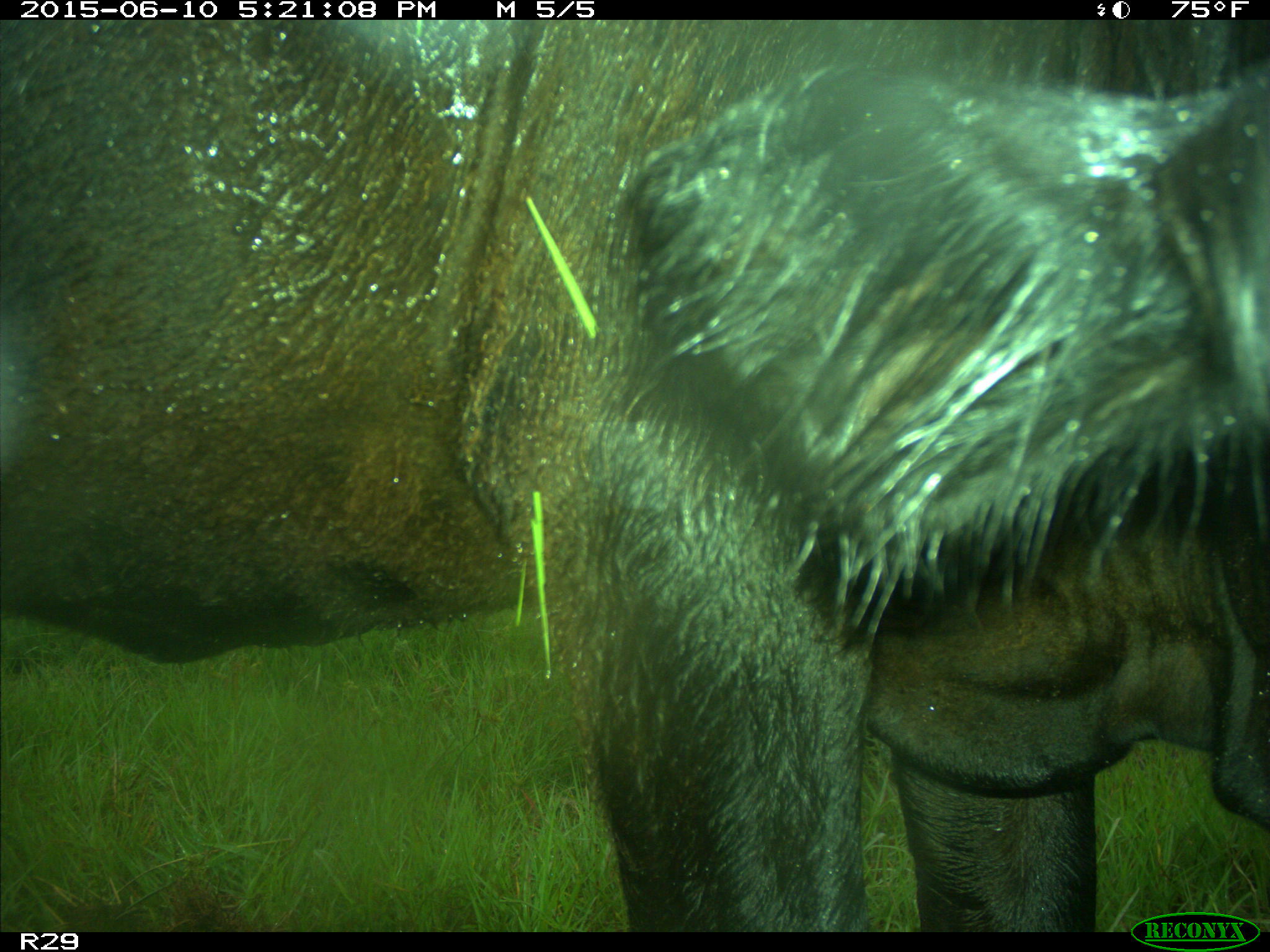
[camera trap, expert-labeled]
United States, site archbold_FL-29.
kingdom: Animalia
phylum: Chordata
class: Mammalia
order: Artiodactyla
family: Bovidae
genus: Bos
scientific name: Bos taurus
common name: domestic cow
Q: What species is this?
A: Bos taurus (domestic cow).